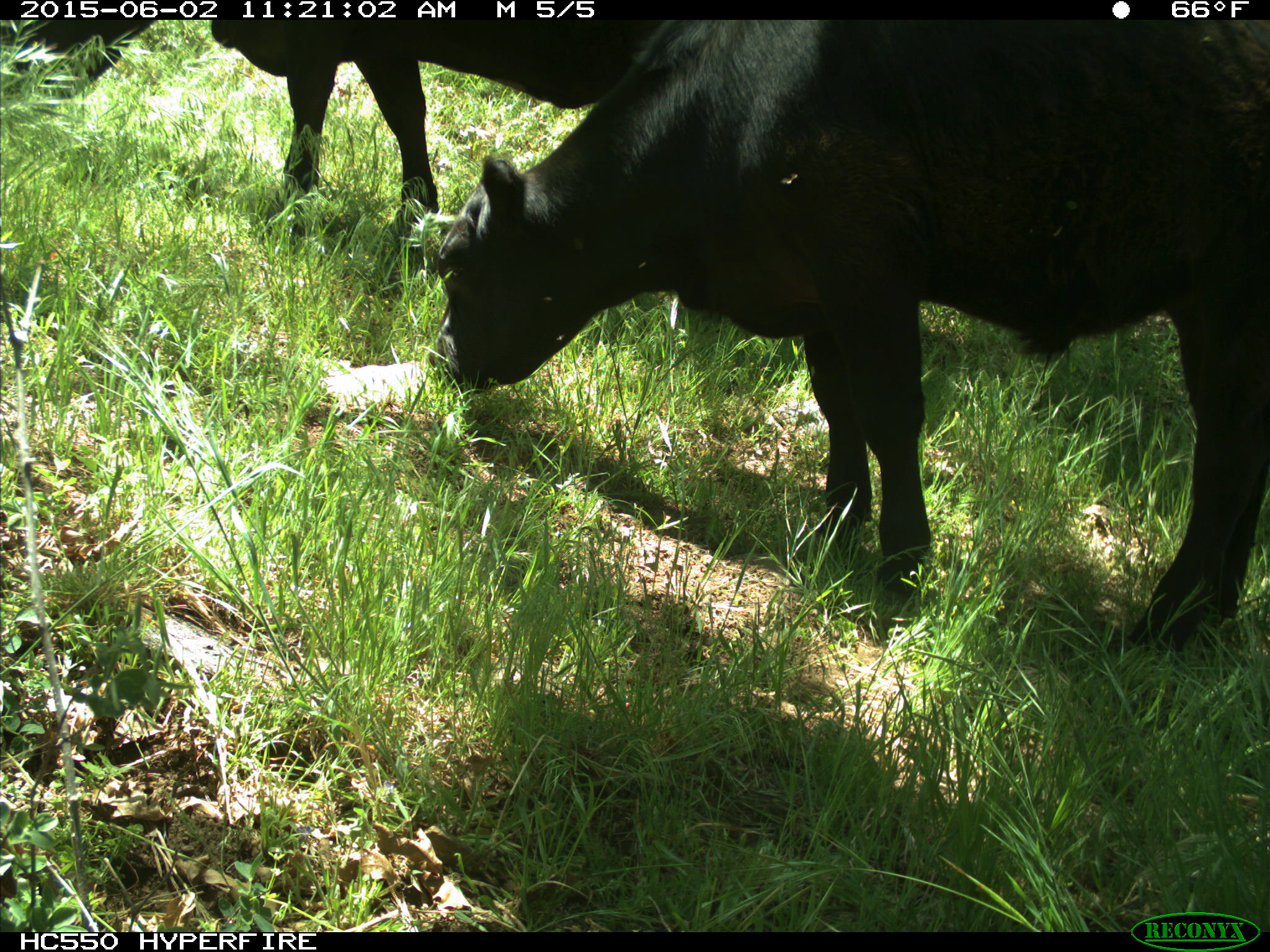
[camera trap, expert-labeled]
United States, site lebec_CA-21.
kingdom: Animalia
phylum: Chordata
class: Mammalia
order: Artiodactyla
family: Bovidae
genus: Bos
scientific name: Bos taurus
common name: domestic cow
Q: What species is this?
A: Bos taurus (domestic cow).